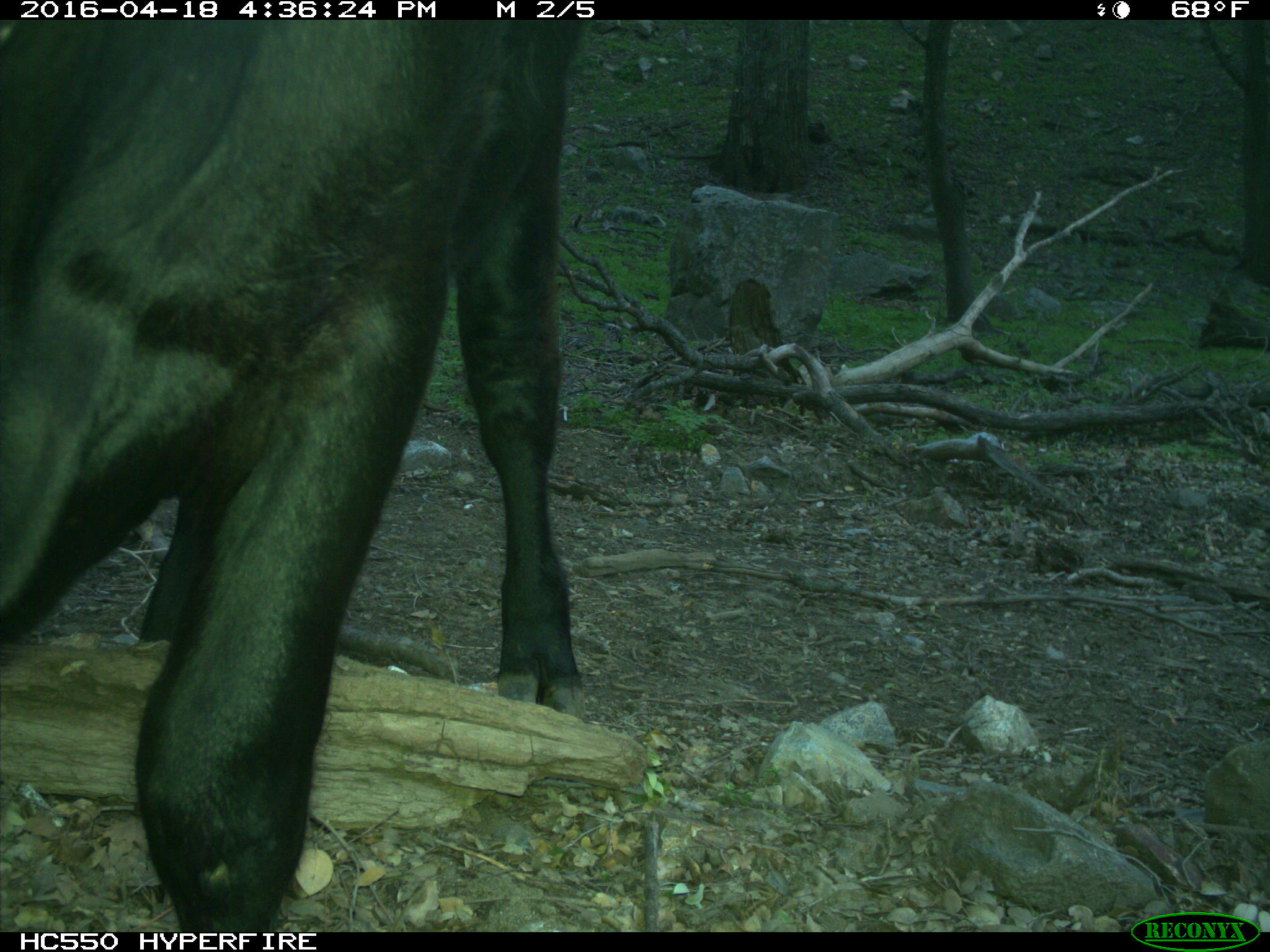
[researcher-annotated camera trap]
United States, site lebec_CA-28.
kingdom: Animalia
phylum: Chordata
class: Mammalia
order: Artiodactyla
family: Bovidae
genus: Bos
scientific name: Bos taurus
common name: domestic cow